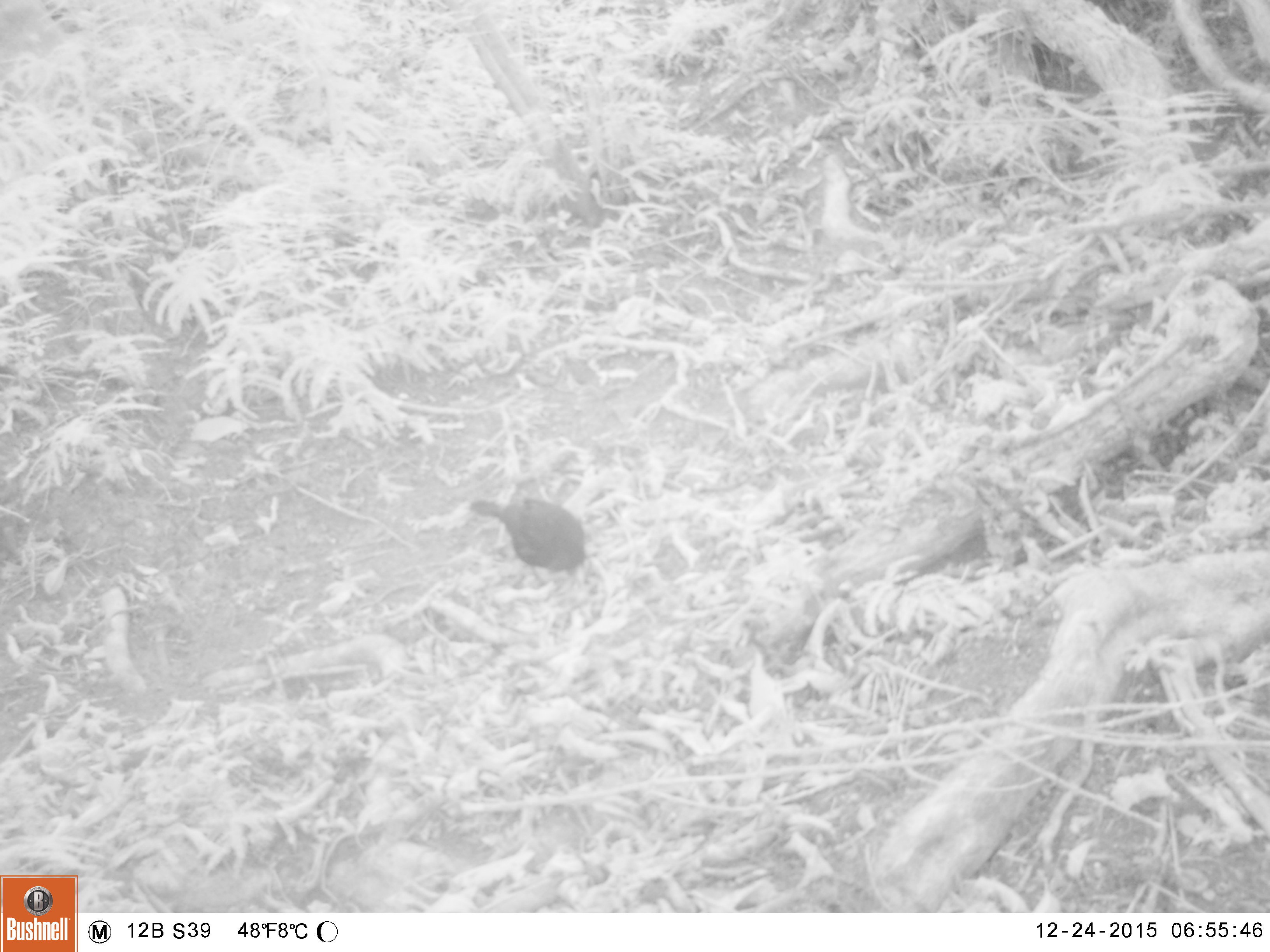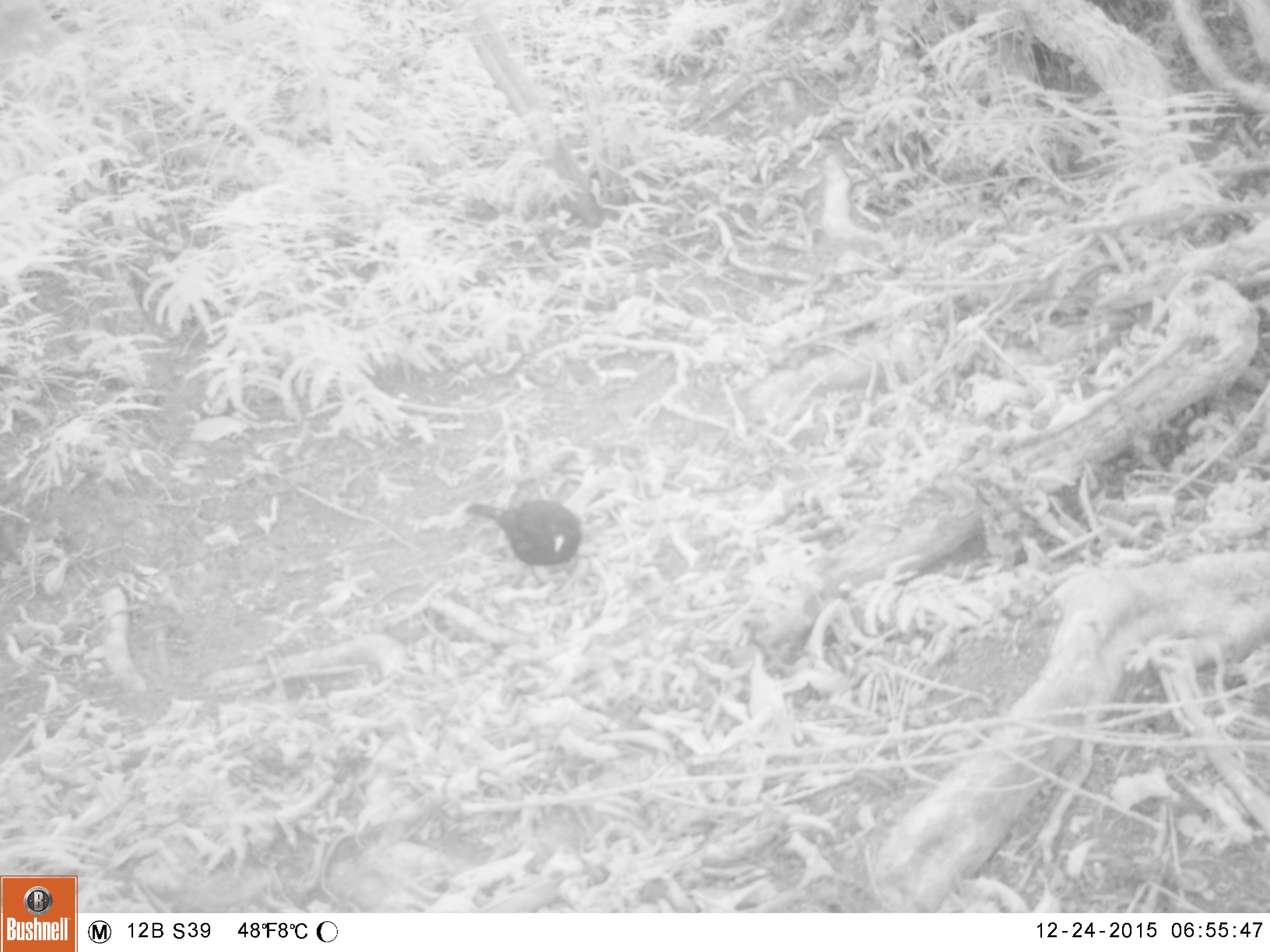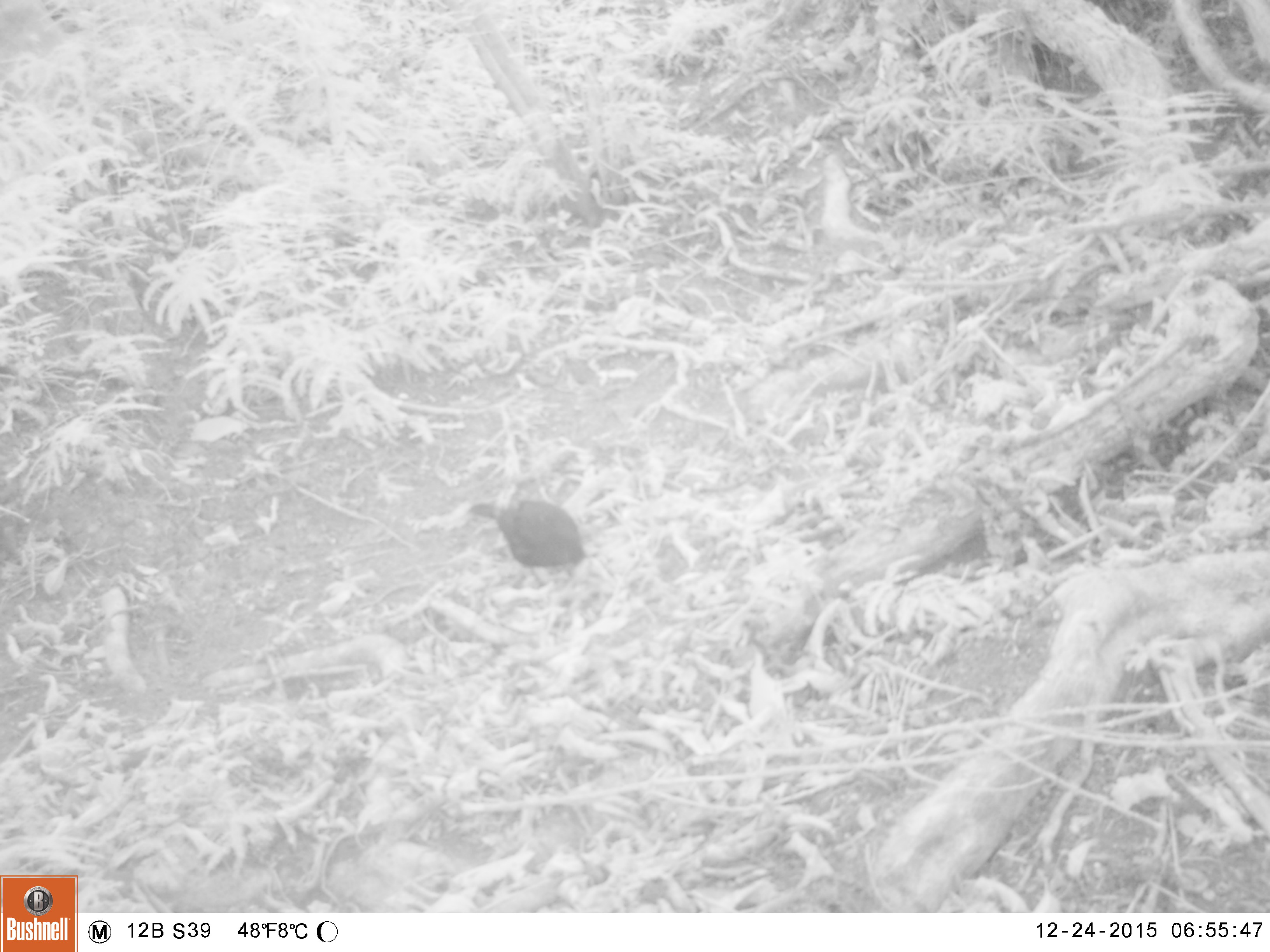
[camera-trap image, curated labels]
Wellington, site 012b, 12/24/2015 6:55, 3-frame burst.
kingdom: Animalia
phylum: Chordata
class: Aves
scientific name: Aves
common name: bird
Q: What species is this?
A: Bird (Aves).